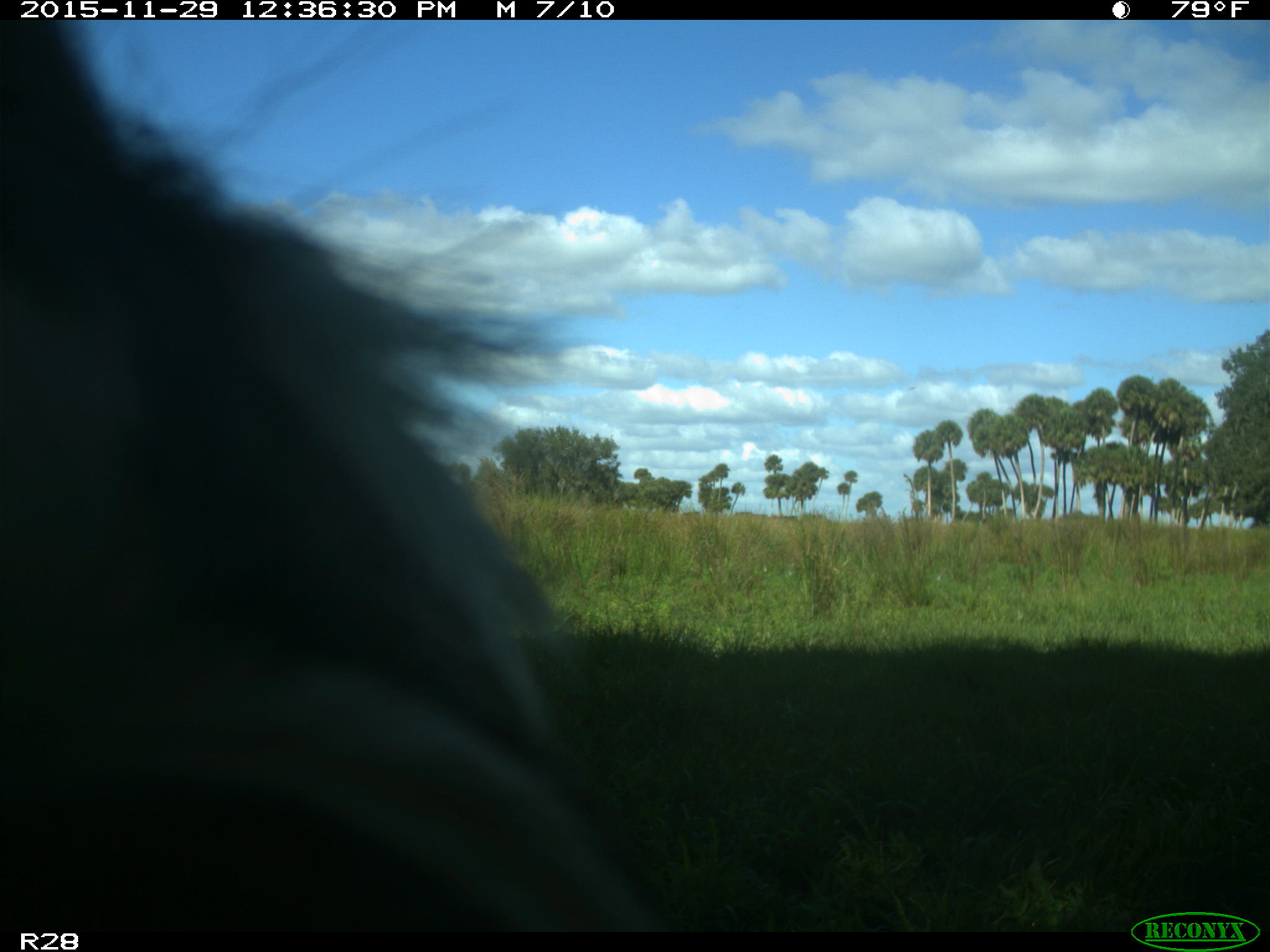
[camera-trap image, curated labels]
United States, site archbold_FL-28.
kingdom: Animalia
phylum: Chordata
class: Mammalia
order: Artiodactyla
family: Bovidae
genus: Bos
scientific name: Bos taurus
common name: domestic cow